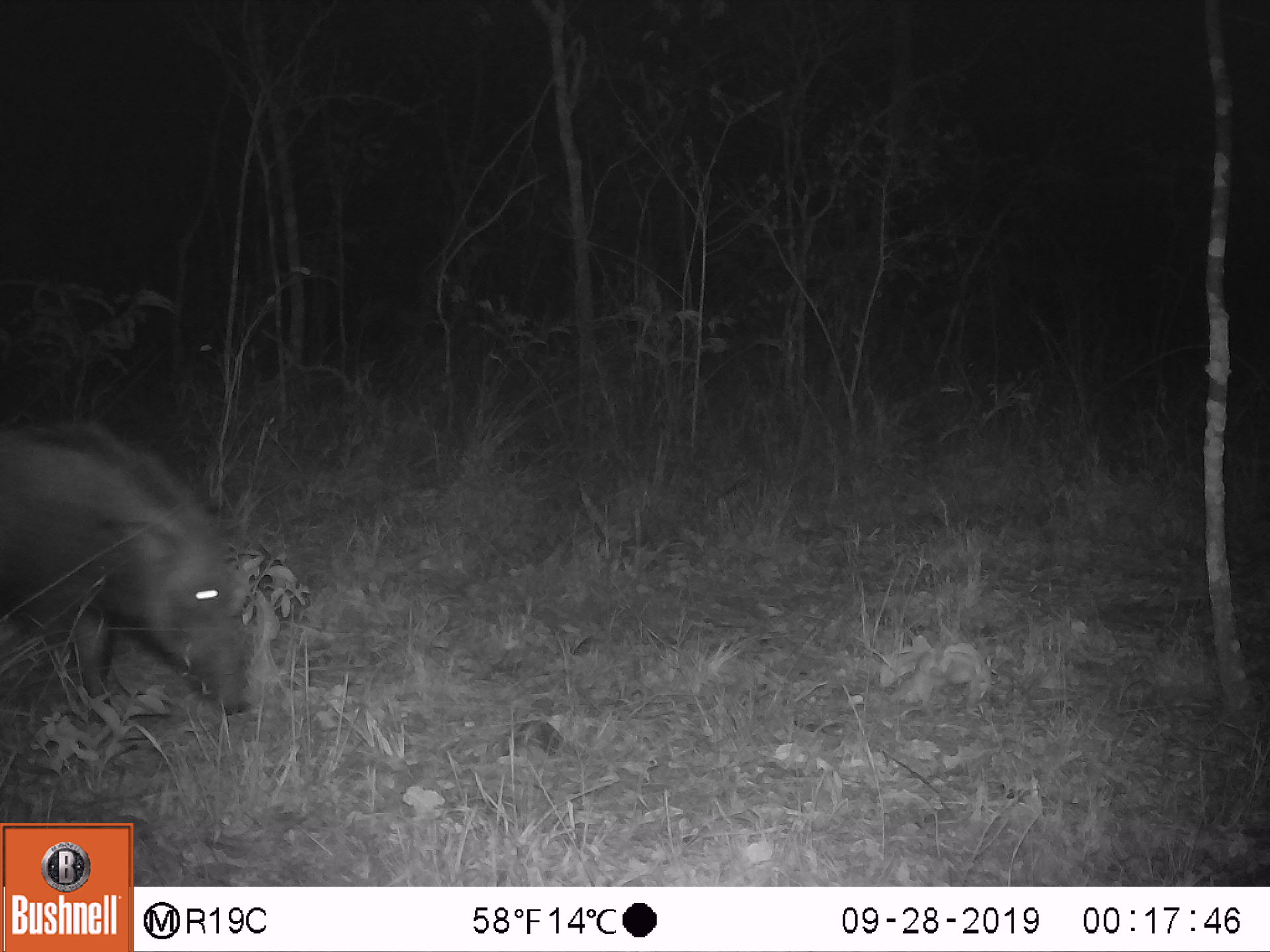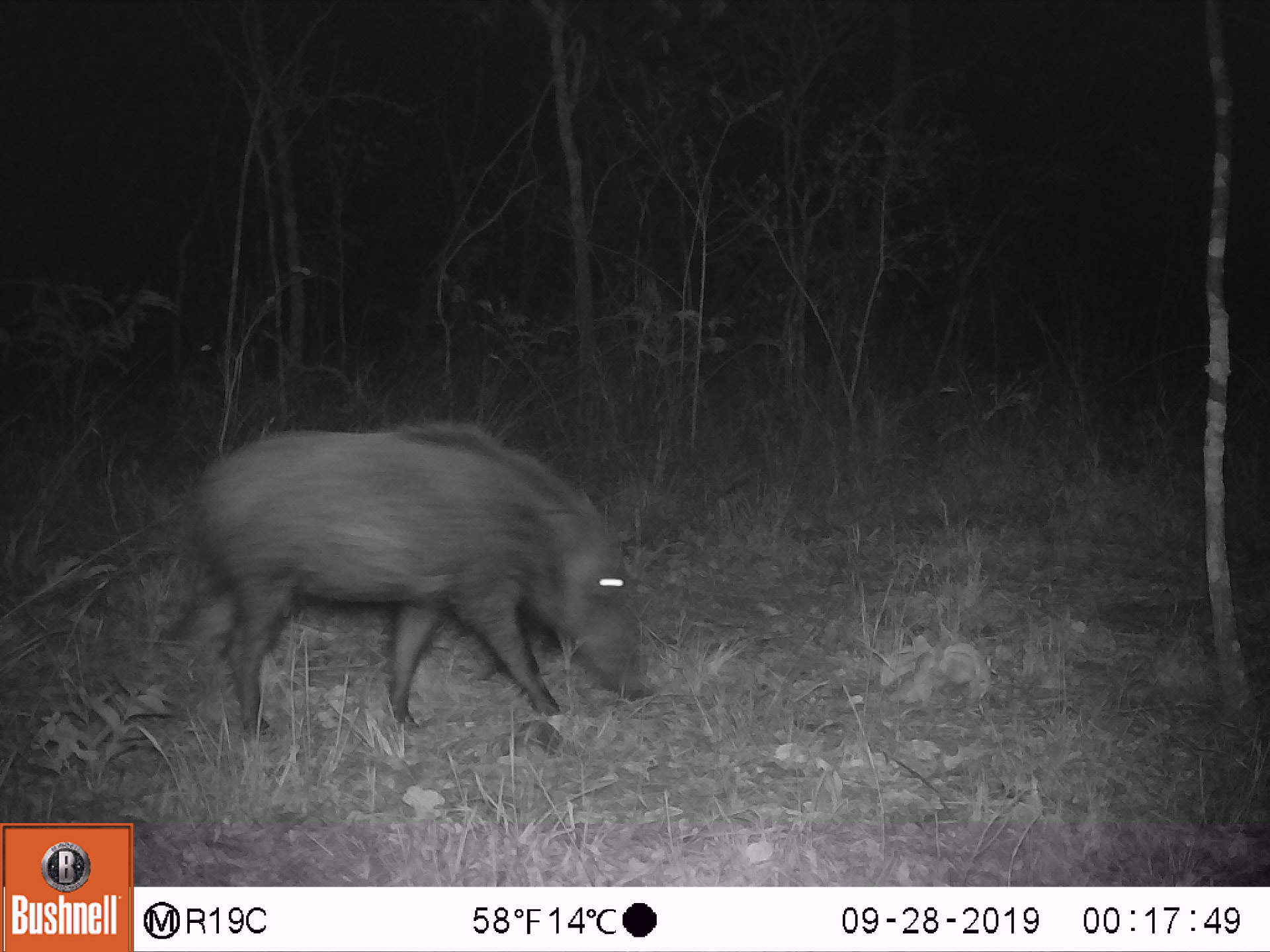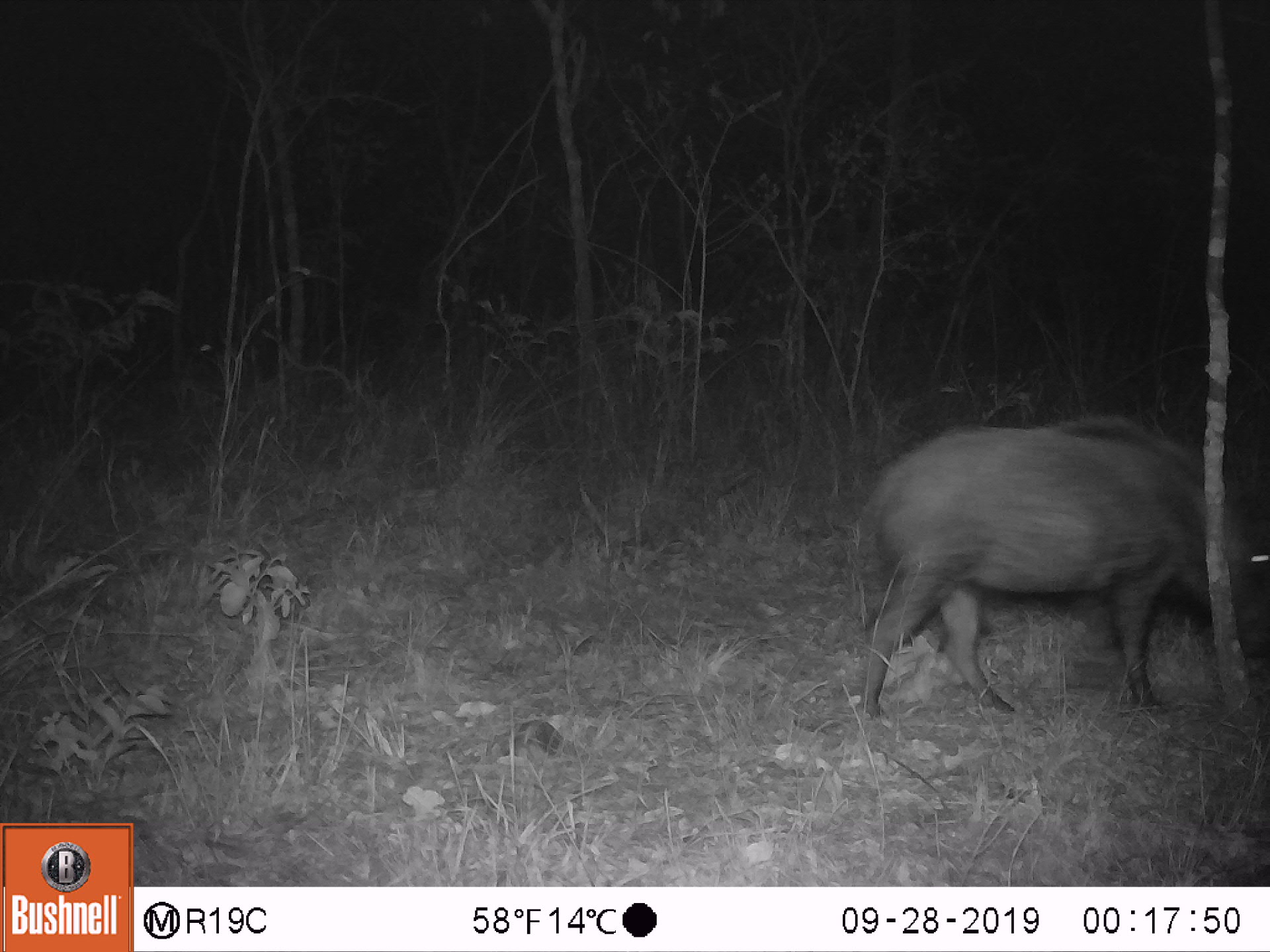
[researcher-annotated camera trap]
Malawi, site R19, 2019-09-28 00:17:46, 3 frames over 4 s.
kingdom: Animalia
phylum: Chordata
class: Mammalia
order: Artiodactyla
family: Suidae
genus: Potamochoerus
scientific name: Potamochoerus larvatus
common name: bushpig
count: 1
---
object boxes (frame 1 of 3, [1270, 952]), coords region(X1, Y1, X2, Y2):
bushpig: region(4, 404, 264, 725)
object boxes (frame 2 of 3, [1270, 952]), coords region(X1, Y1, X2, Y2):
bushpig: region(172, 424, 666, 739)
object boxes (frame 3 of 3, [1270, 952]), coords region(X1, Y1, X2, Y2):
bushpig: region(853, 407, 1261, 725)